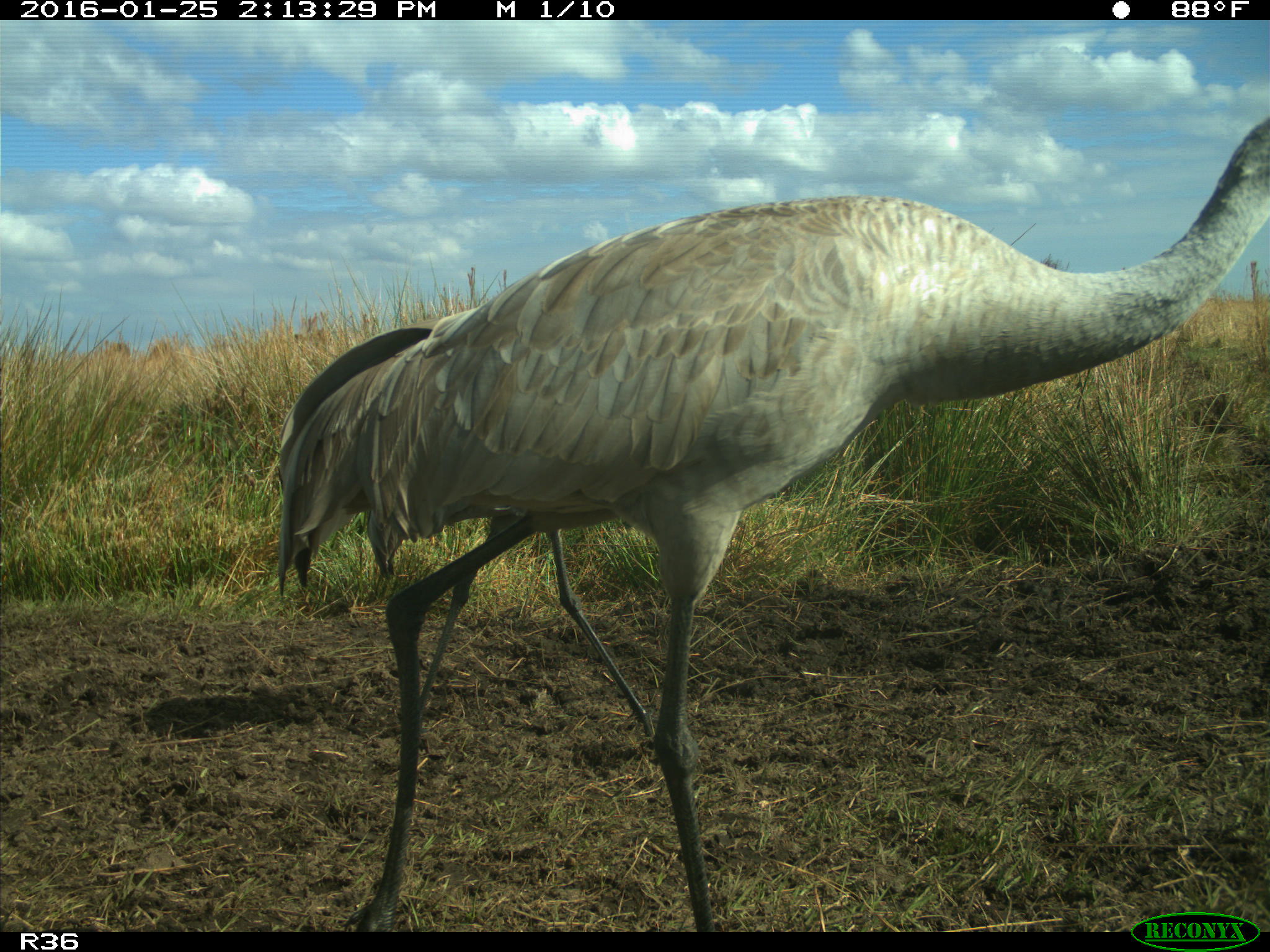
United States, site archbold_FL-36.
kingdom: Animalia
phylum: Chordata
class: Aves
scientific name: Aves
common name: birds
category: unidentified bird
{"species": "unidentified bird (birds) (Aves)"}